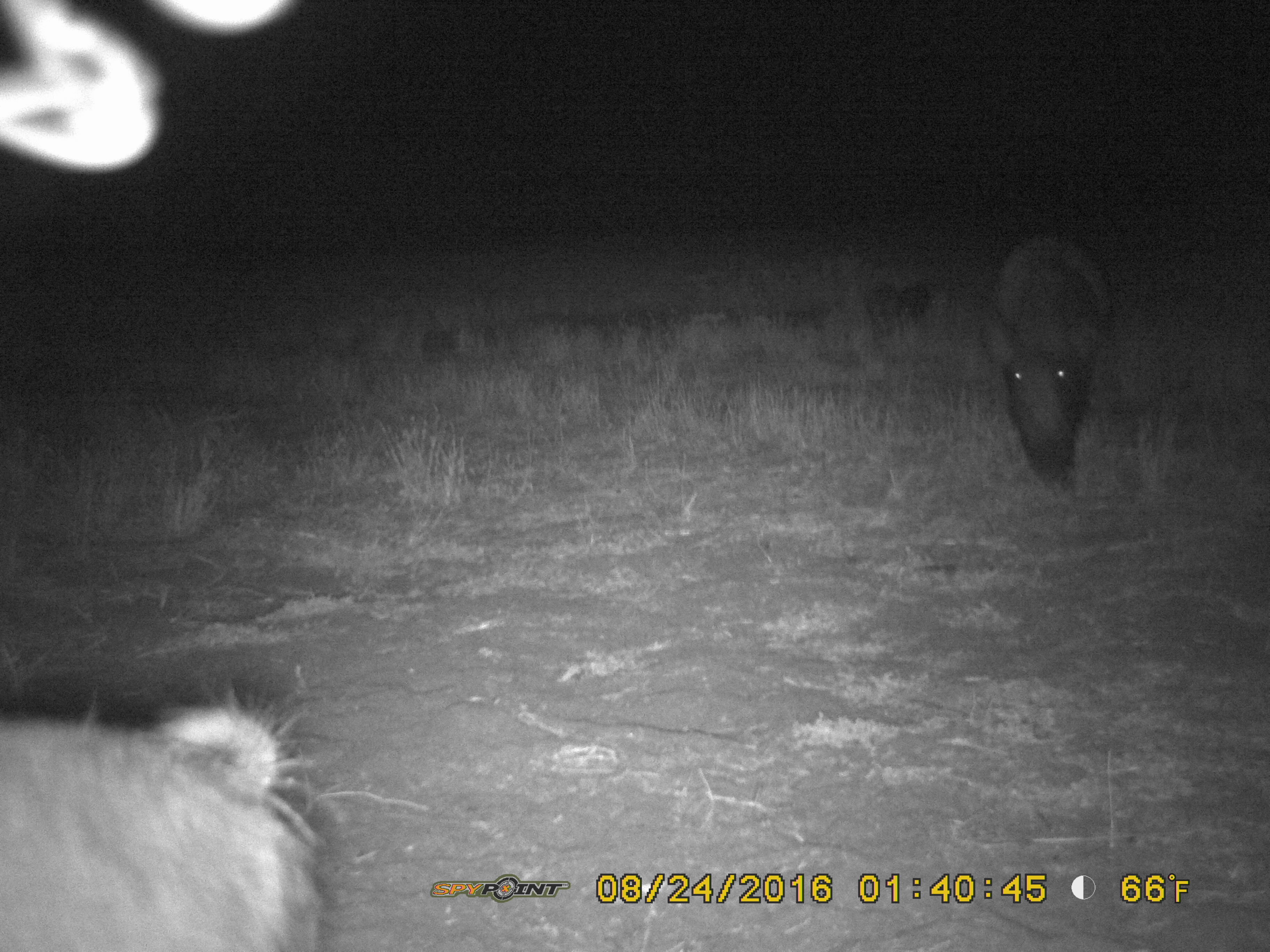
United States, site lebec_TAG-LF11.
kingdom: Animalia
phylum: Chordata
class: Mammalia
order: Artiodactyla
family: Suidae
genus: Sus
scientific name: Sus scrofa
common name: wild boar